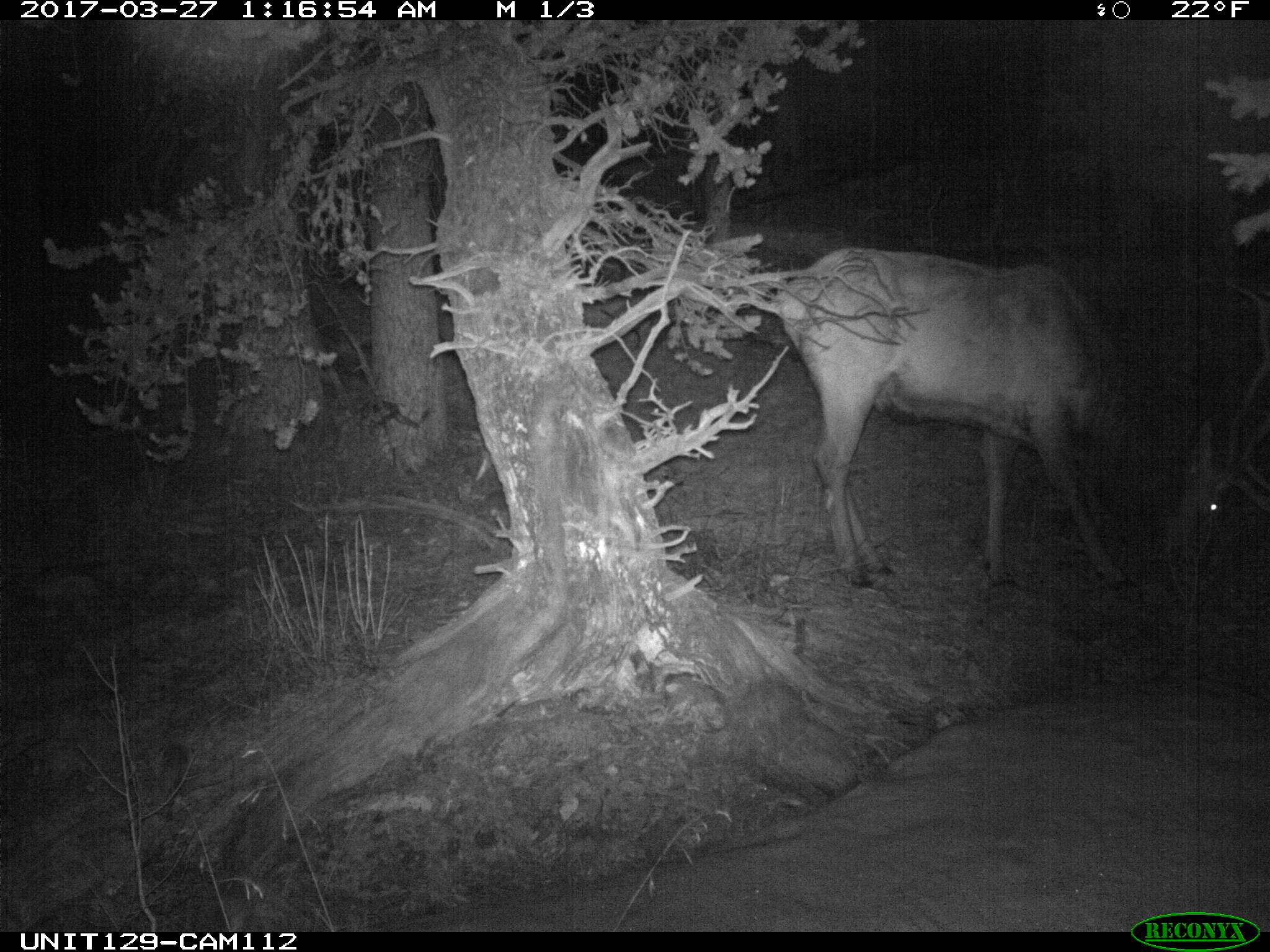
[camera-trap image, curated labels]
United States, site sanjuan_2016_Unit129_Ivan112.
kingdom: Animalia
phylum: Chordata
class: Mammalia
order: Artiodactyla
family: Cervidae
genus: Cervus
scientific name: Cervus elaphus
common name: red deer